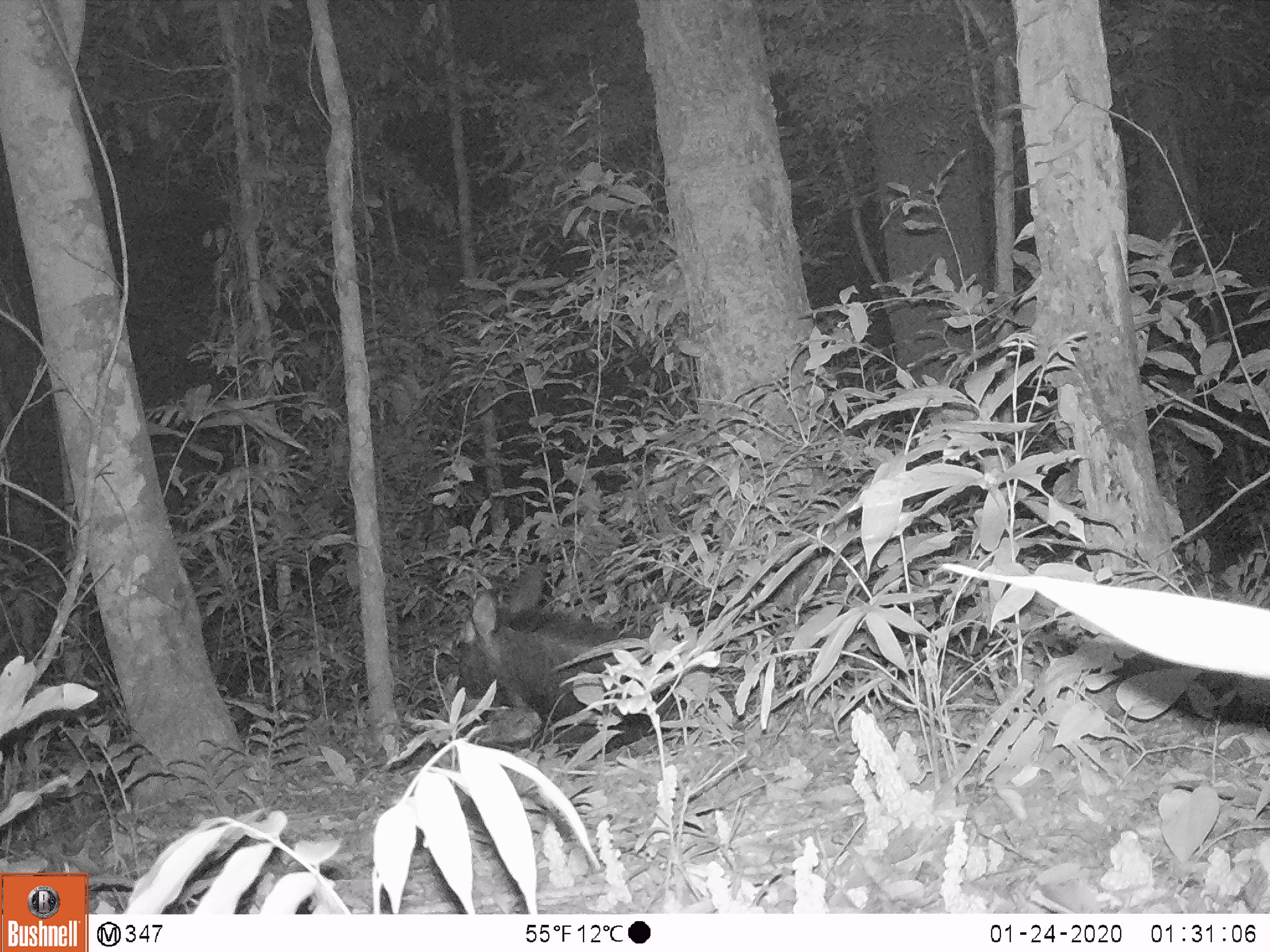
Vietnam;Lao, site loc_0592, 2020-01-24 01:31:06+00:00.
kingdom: Animalia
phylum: Chordata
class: Mammalia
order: Artiodactyla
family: Bovidae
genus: Capricornis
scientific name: Capricornis sumatraensis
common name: chinese serow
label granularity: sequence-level